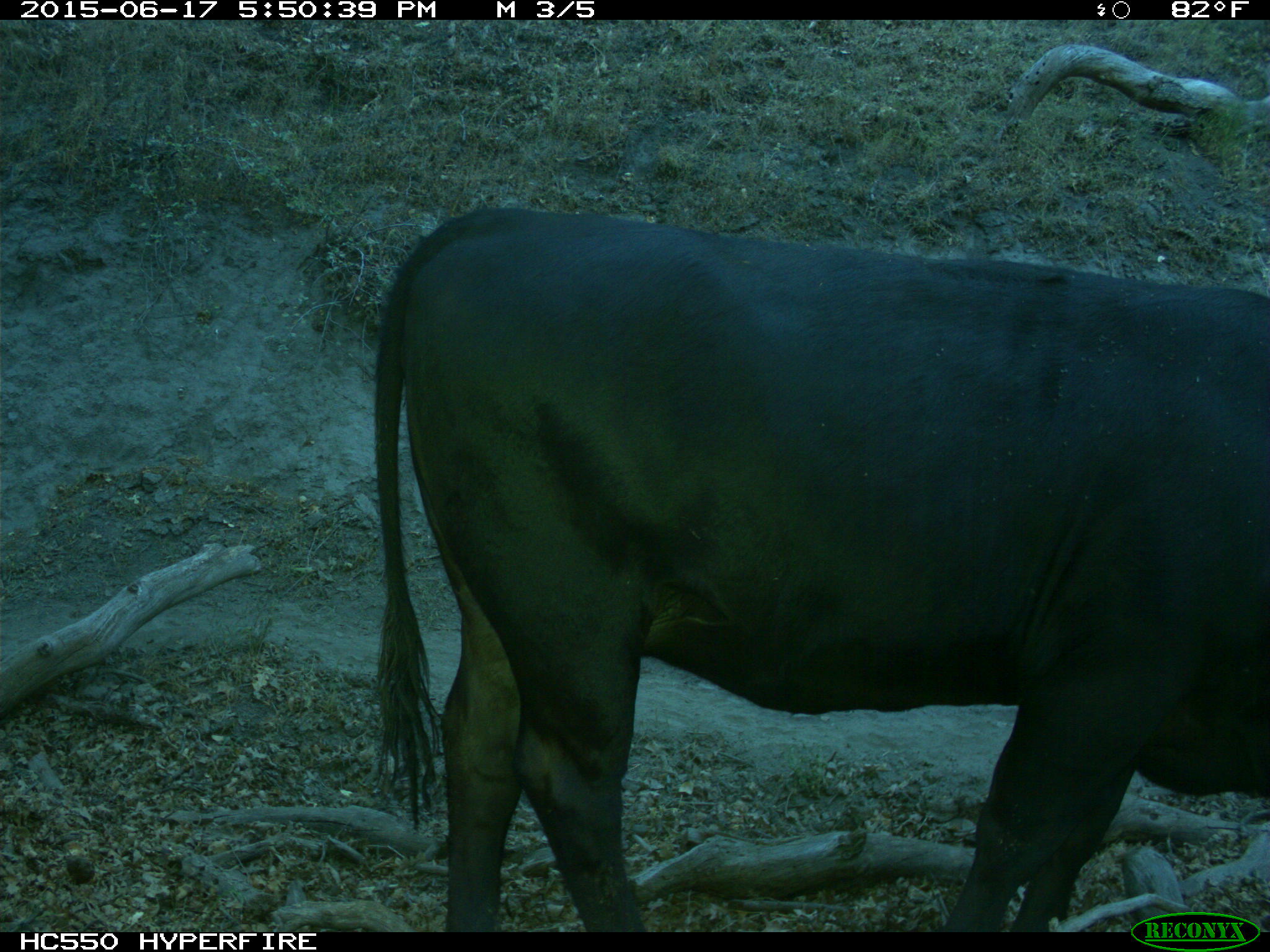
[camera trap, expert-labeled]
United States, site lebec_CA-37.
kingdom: Animalia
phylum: Chordata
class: Mammalia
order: Artiodactyla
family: Bovidae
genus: Bos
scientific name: Bos taurus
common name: domestic cow